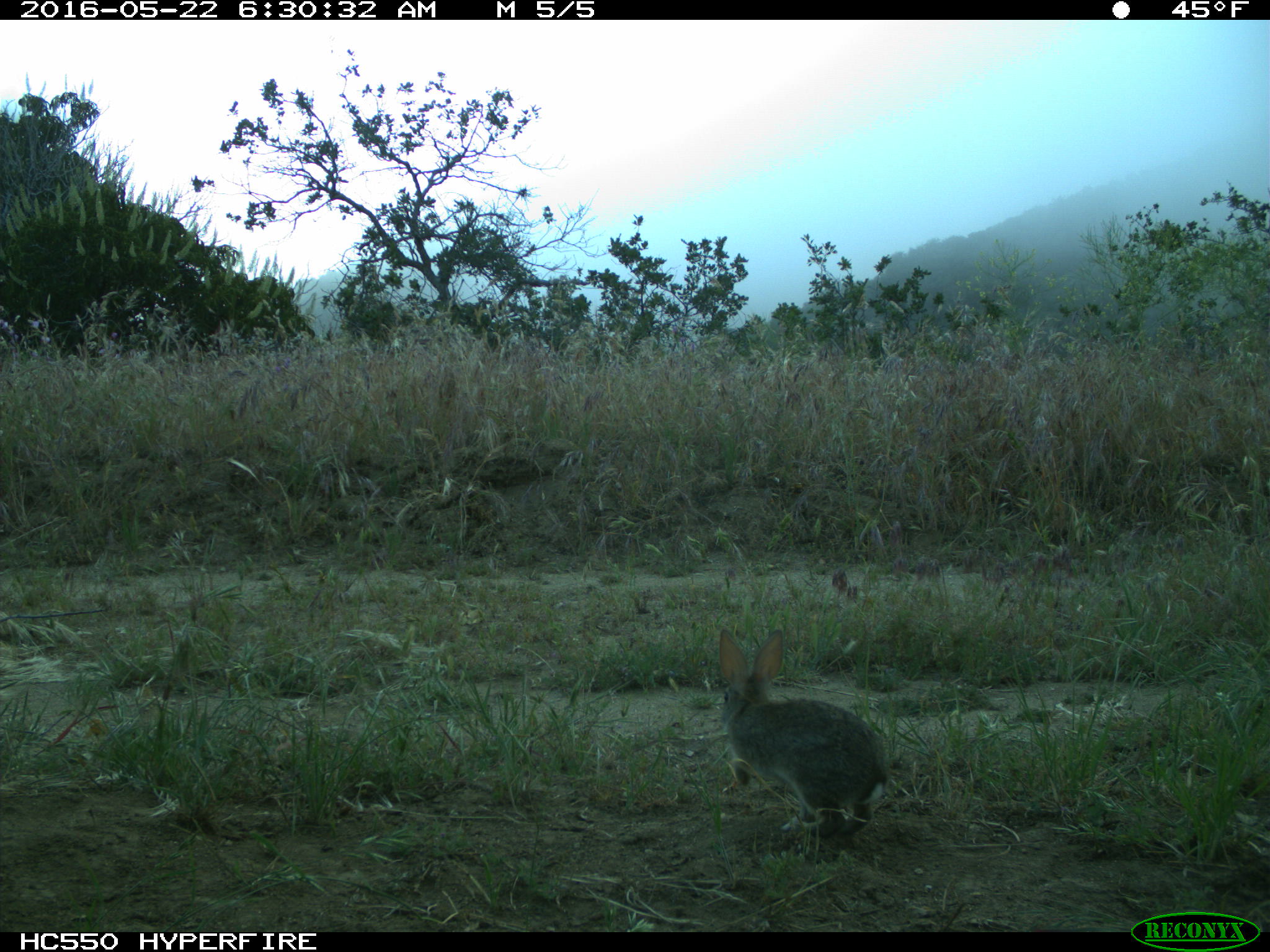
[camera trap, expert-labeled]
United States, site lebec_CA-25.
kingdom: Animalia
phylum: Chordata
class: Mammalia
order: Lagomorpha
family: Leporidae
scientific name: Leporidae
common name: rabbits and hares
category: unidentified rabbit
Unidentified rabbit (rabbits and hares) (Leporidae).